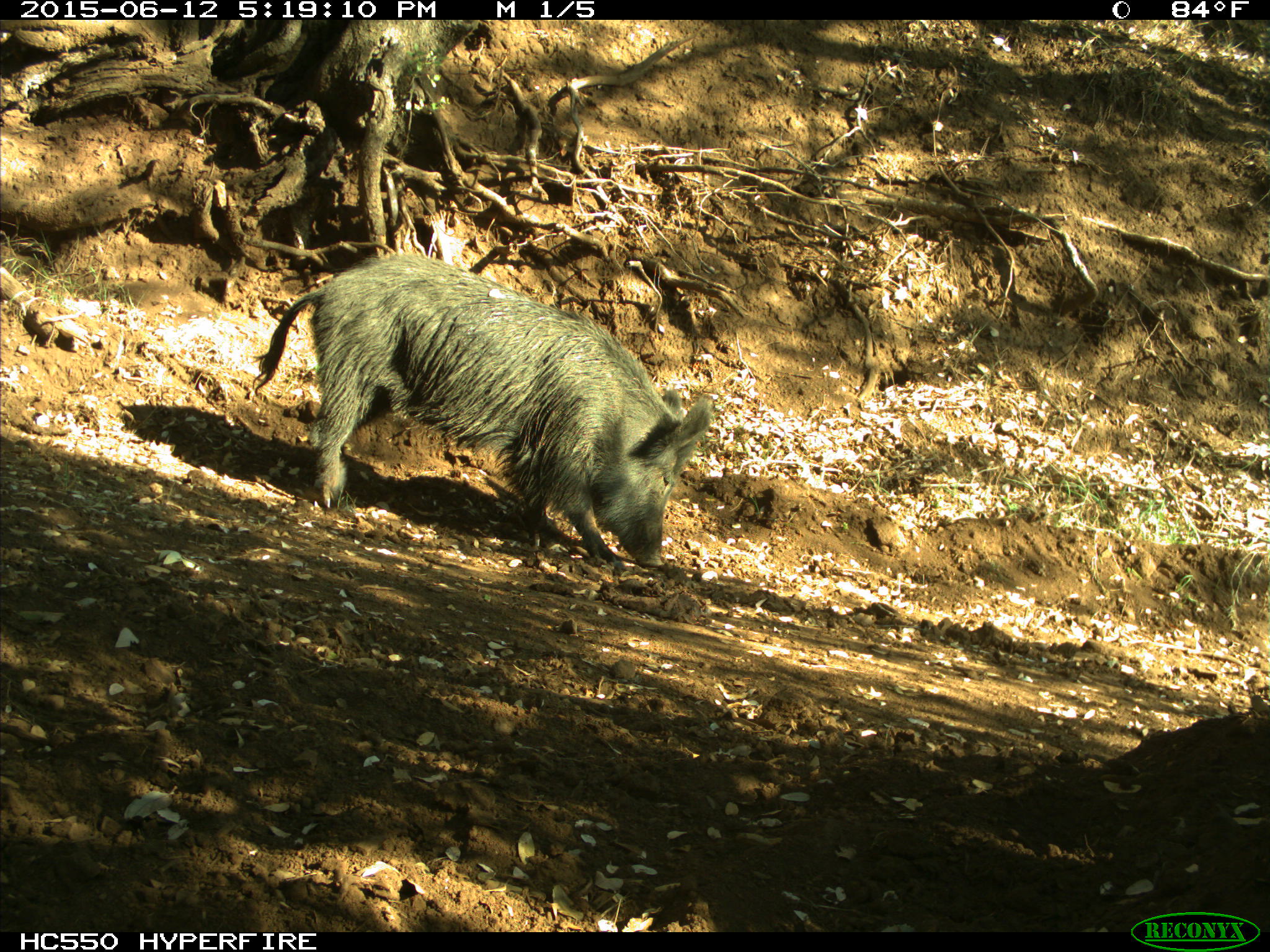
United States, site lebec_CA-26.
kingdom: Animalia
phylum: Chordata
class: Mammalia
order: Artiodactyla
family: Suidae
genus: Sus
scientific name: Sus scrofa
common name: wild boar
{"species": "Sus scrofa (wild boar)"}